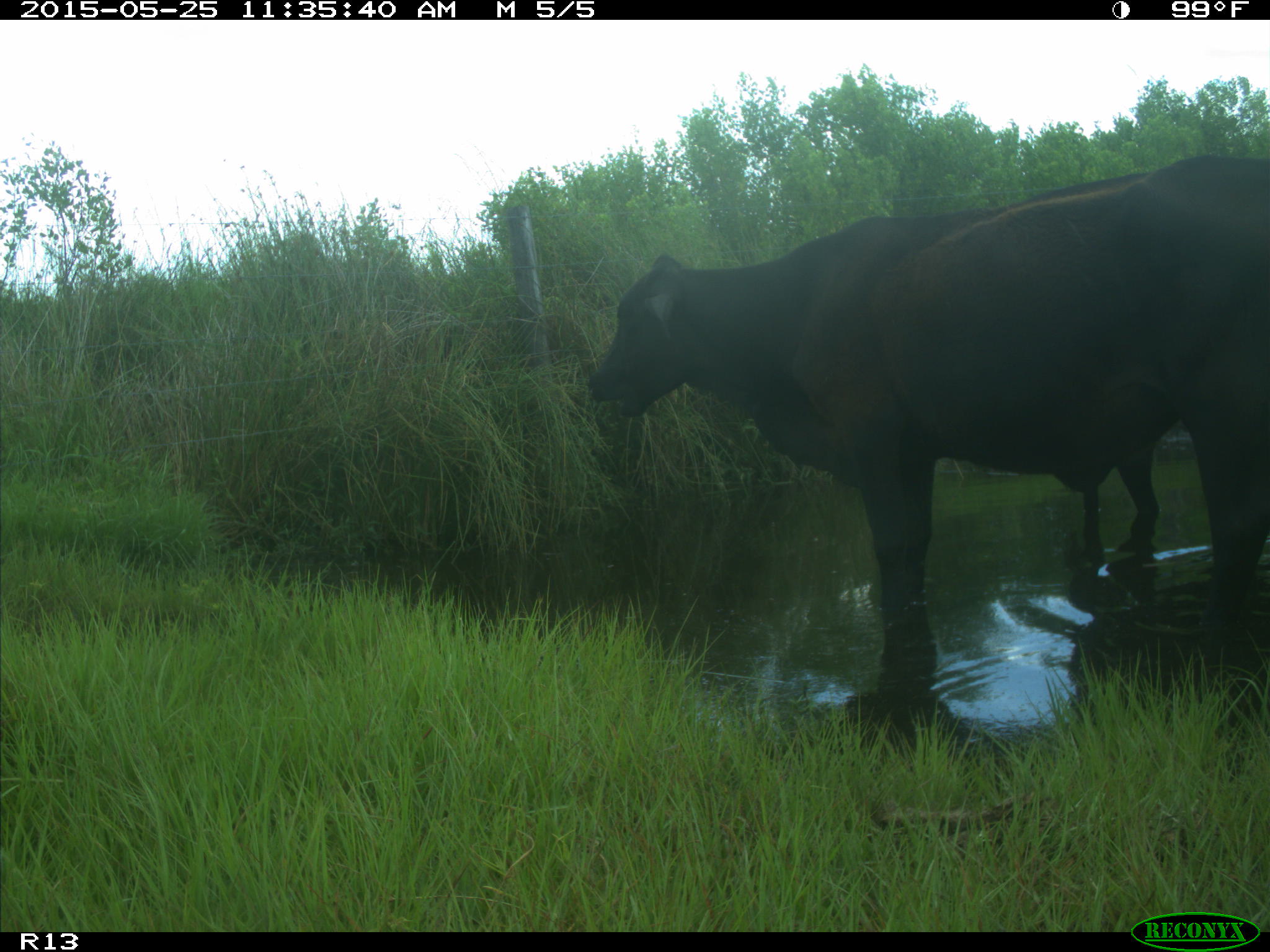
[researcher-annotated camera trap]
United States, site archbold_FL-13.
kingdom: Animalia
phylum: Chordata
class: Mammalia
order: Artiodactyla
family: Bovidae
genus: Bos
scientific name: Bos taurus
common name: domestic cow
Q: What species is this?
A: Bos taurus (domestic cow).